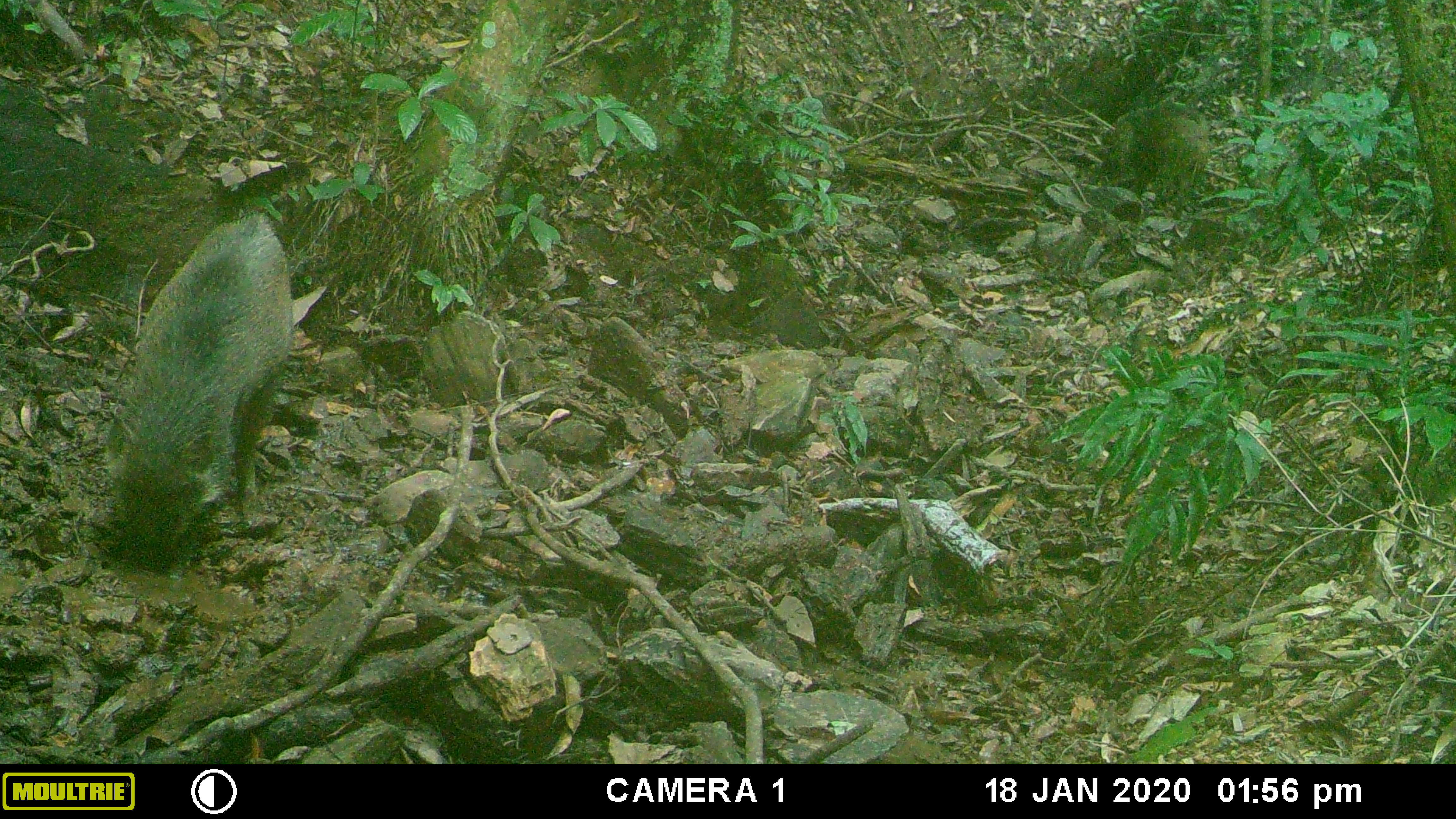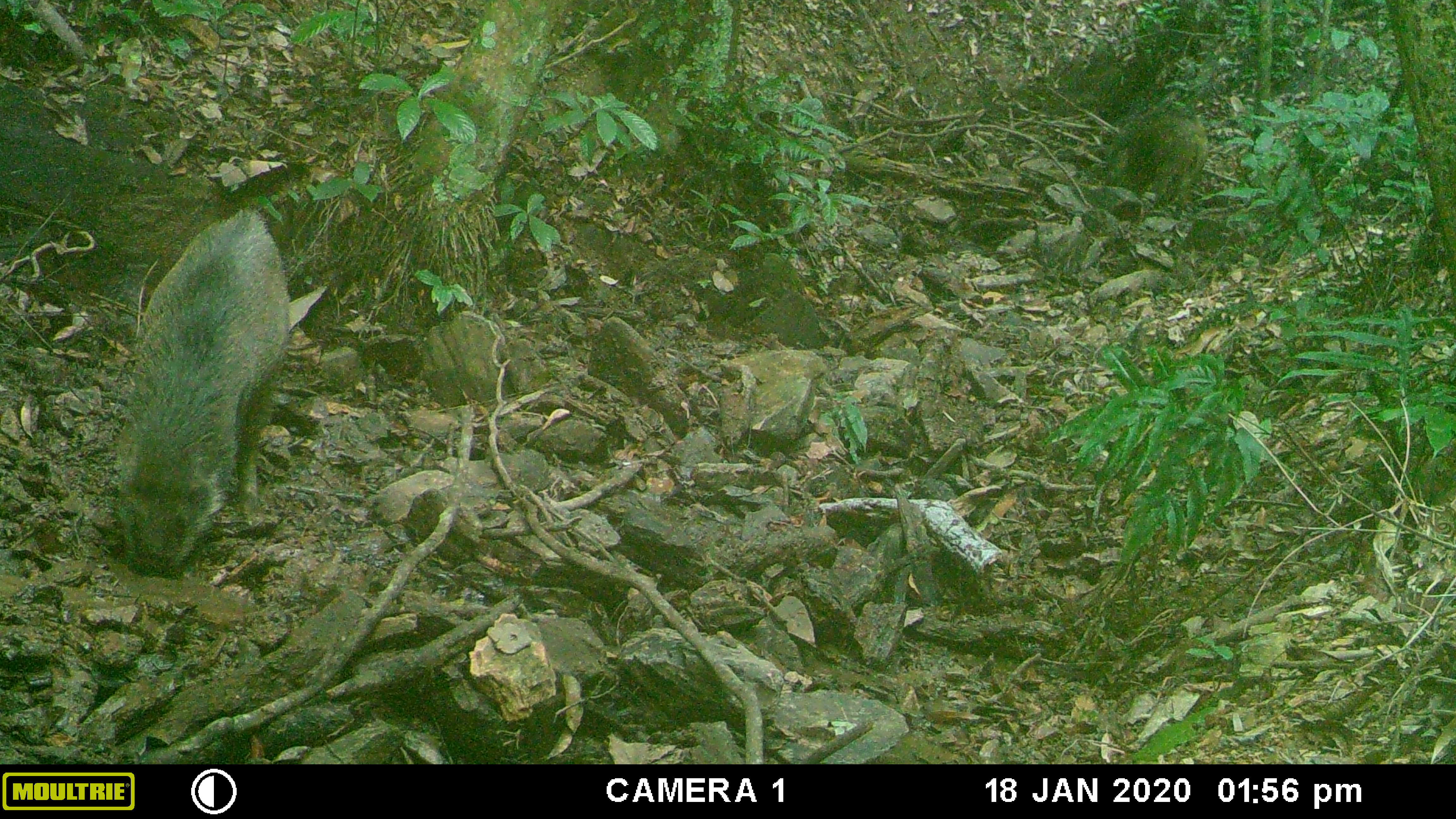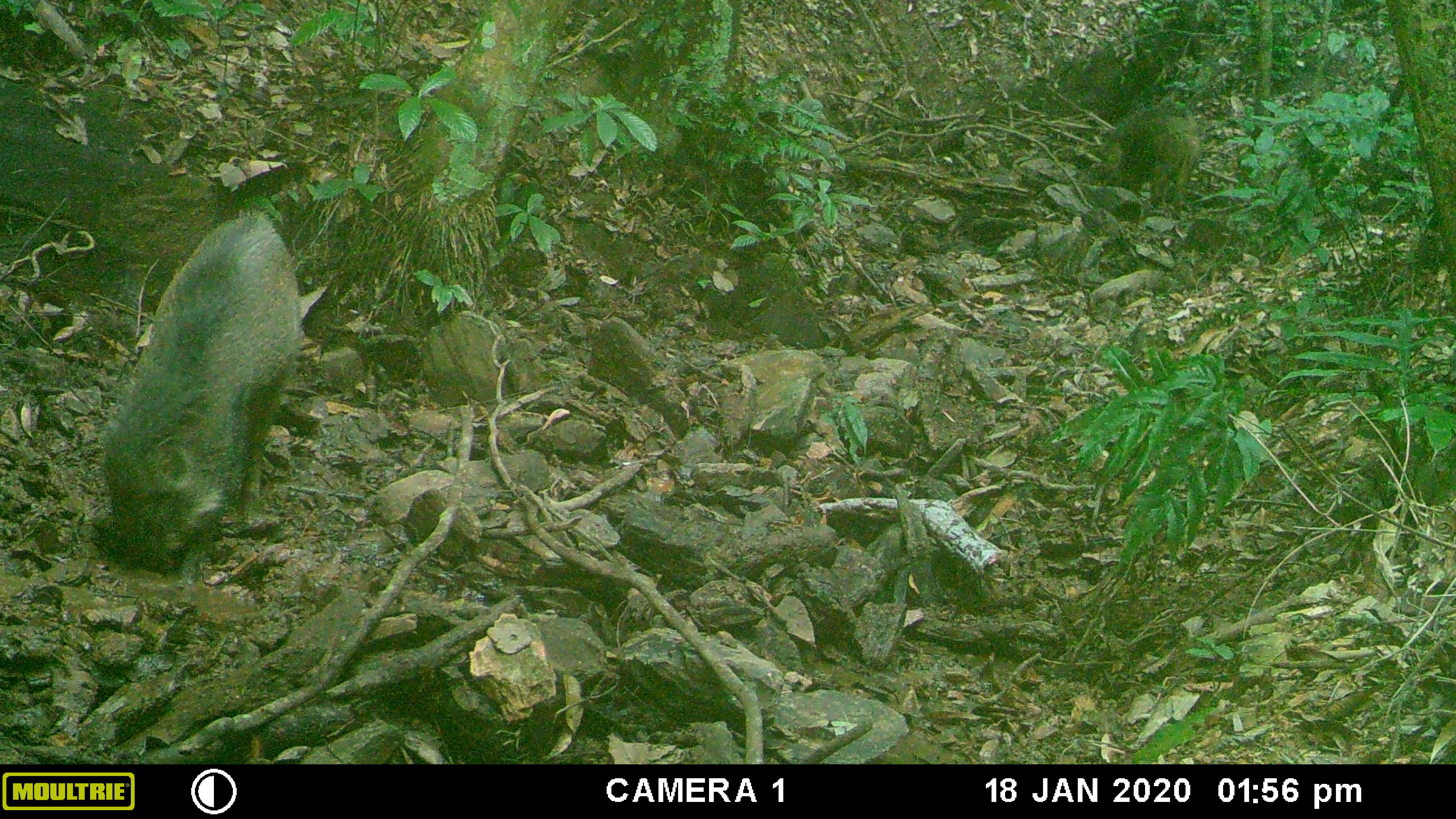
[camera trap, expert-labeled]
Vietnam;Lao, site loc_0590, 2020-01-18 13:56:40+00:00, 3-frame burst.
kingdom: Animalia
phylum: Chordata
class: Mammalia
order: Artiodactyla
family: Suidae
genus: Sus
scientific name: Sus scrofa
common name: eurasian wild pig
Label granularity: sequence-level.